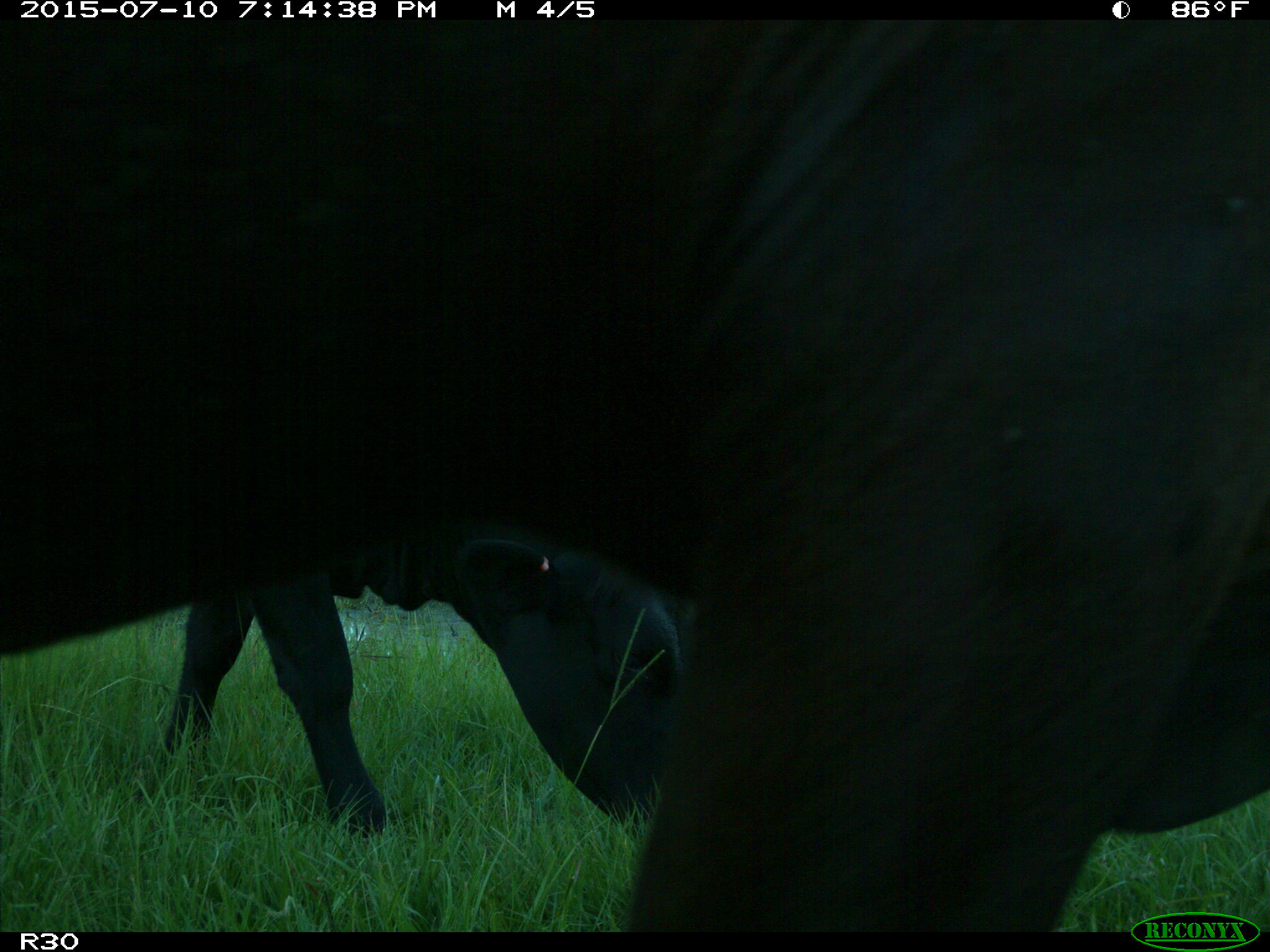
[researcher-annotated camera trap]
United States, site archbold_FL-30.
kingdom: Animalia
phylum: Chordata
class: Mammalia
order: Artiodactyla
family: Bovidae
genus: Bos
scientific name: Bos taurus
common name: domestic cow